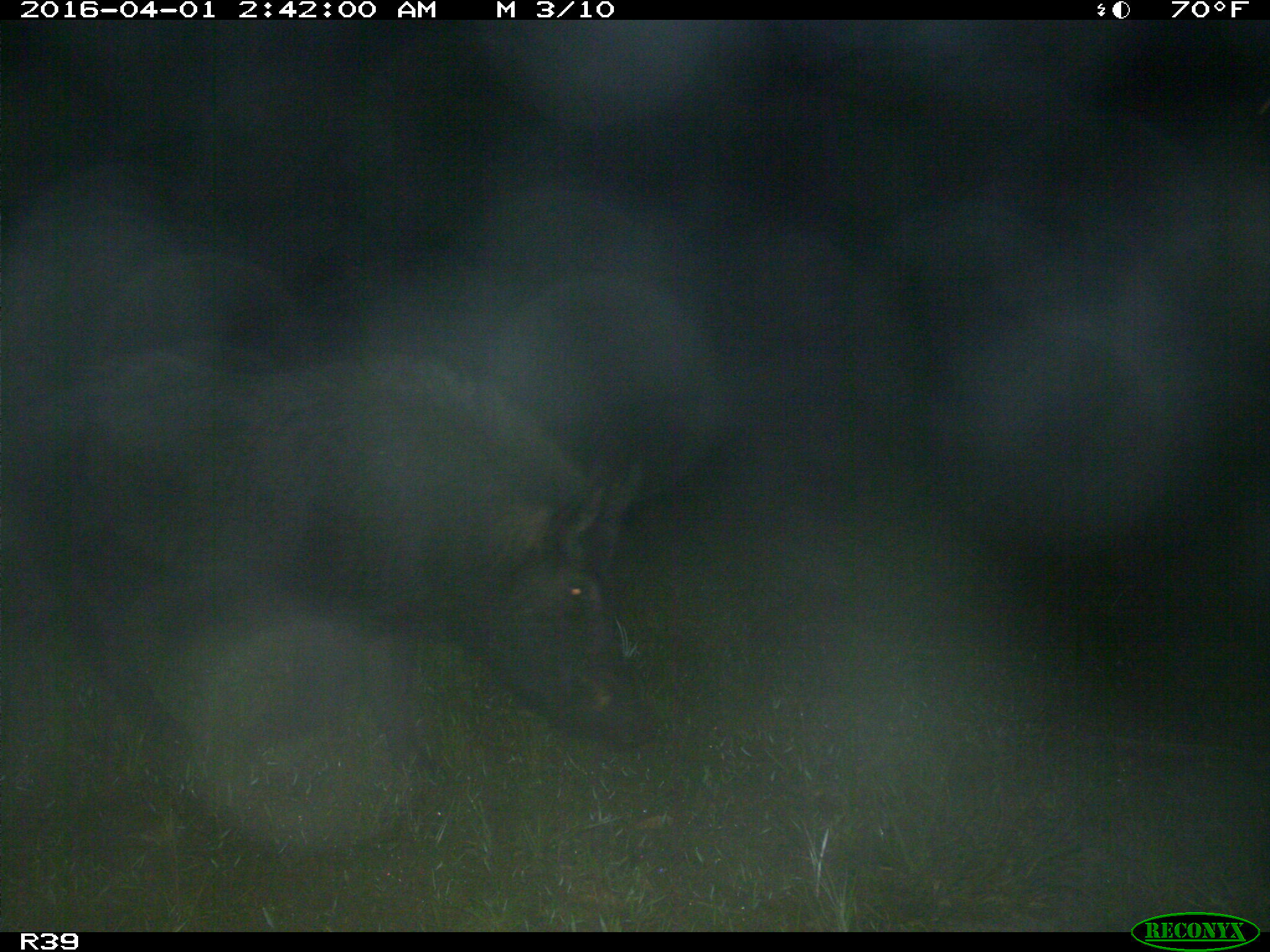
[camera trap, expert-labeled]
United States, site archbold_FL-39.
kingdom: Animalia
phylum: Chordata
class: Mammalia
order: Artiodactyla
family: Suidae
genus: Sus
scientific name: Sus scrofa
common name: wild boar